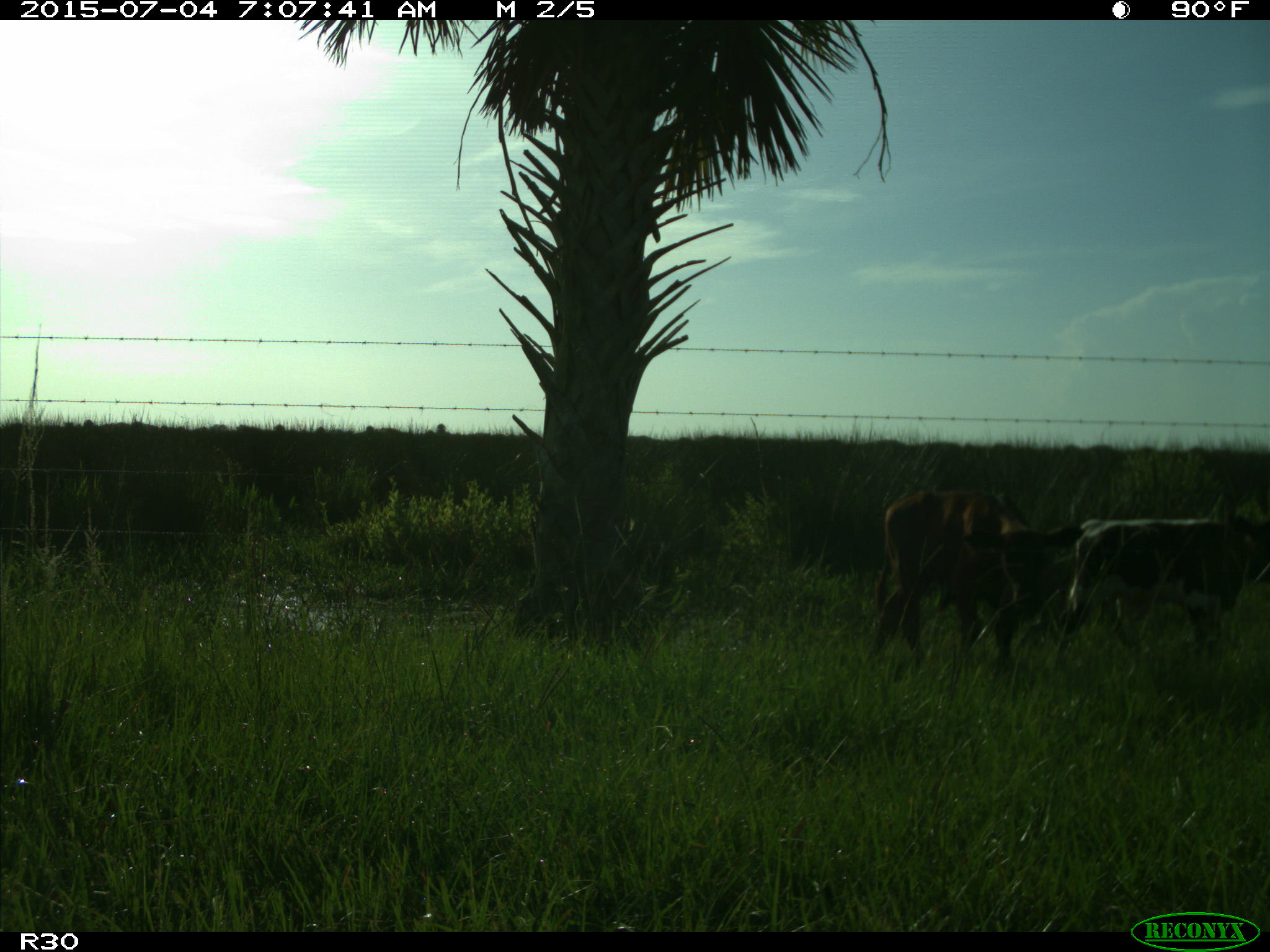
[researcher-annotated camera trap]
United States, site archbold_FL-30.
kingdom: Animalia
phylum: Chordata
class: Mammalia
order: Artiodactyla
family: Bovidae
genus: Bos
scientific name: Bos taurus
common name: domestic cow